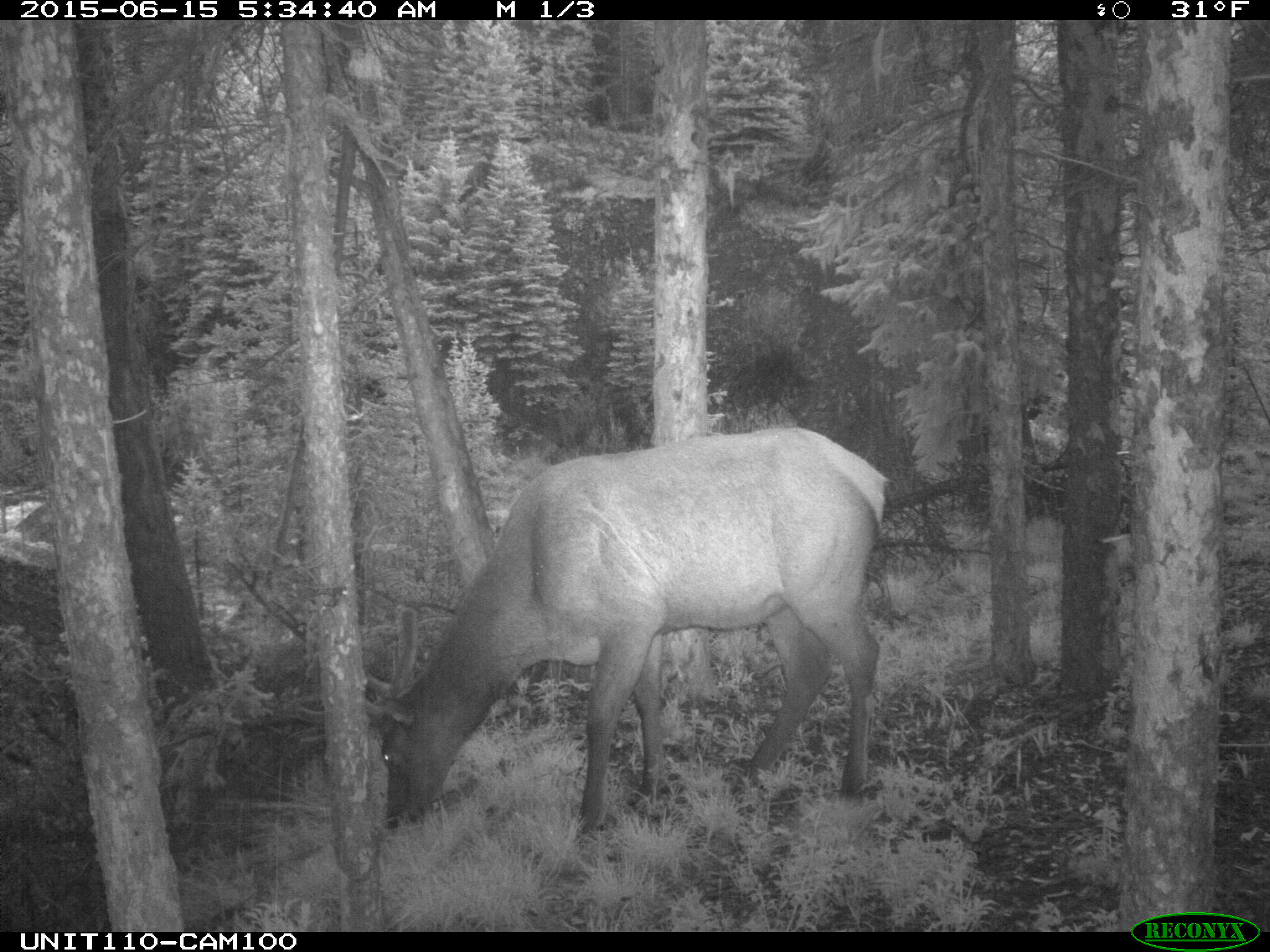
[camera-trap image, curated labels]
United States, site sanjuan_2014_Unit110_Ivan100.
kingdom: Animalia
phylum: Chordata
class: Mammalia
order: Artiodactyla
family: Cervidae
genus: Cervus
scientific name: Cervus elaphus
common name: red deer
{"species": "Cervus elaphus (red deer)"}